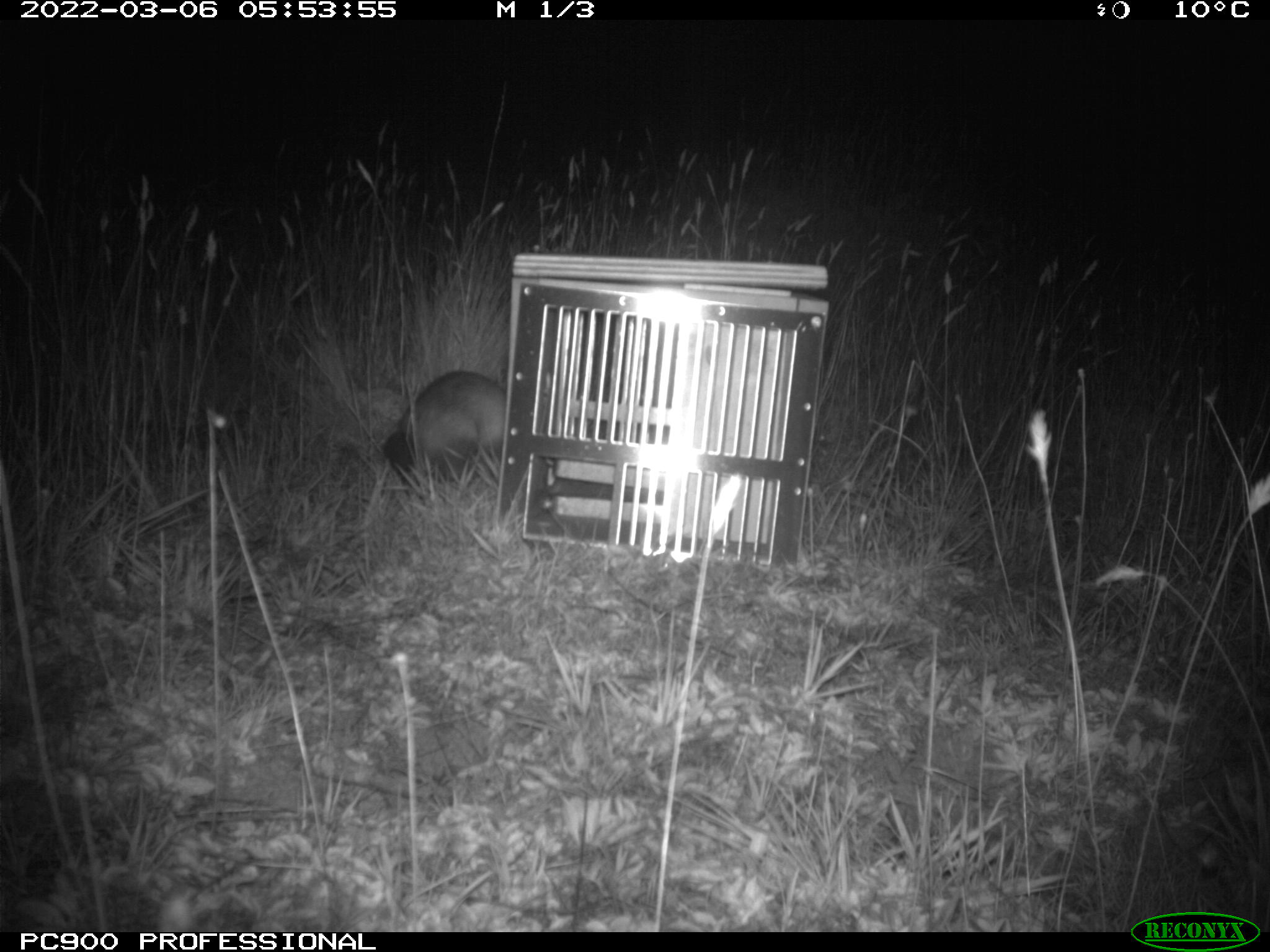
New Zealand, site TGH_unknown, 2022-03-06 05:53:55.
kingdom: Animalia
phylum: Chordata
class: Mammalia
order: Carnivora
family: Mustelidae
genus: Mustela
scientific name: Mustela furo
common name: ferret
Ferret (Mustela furo).